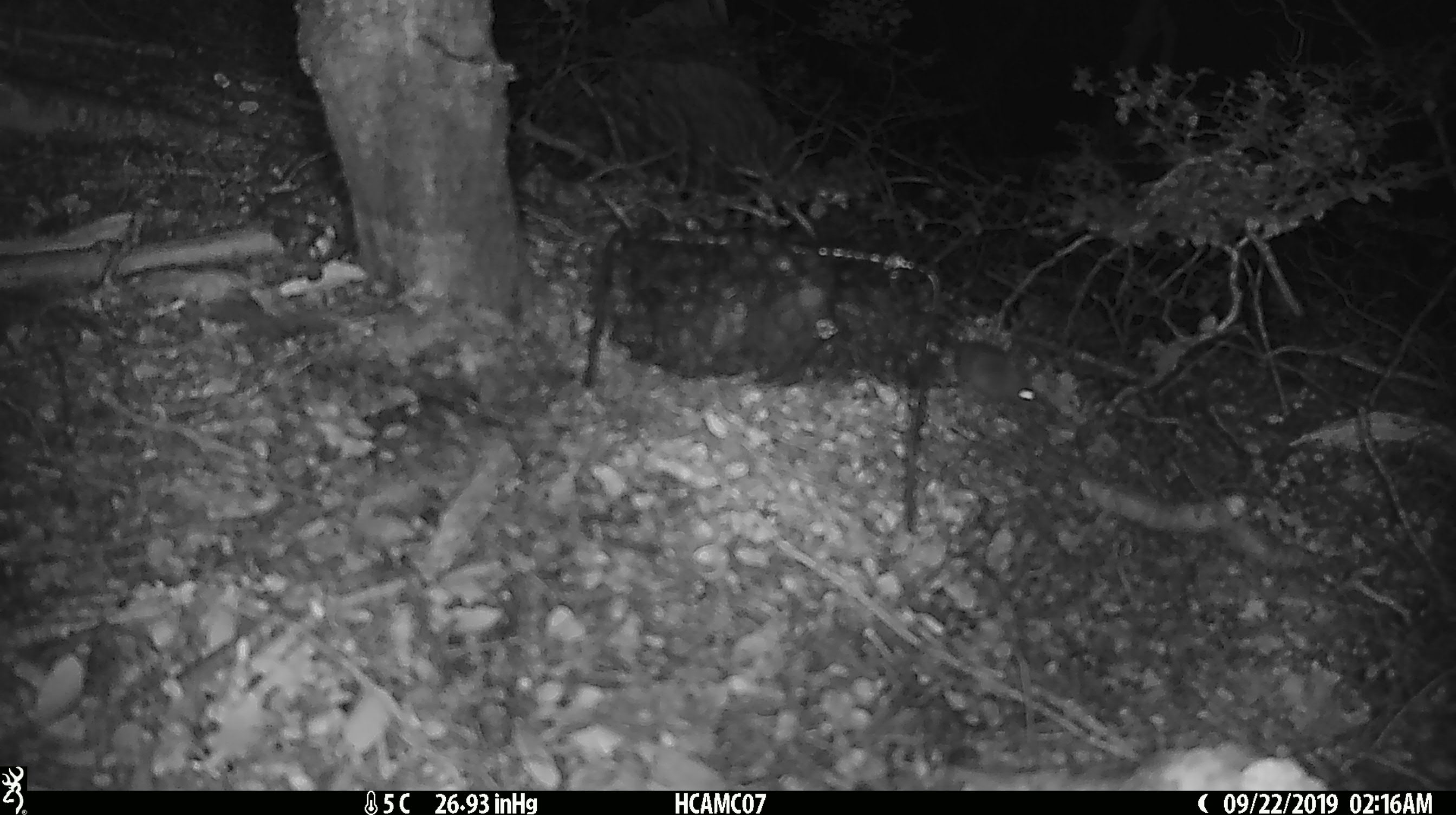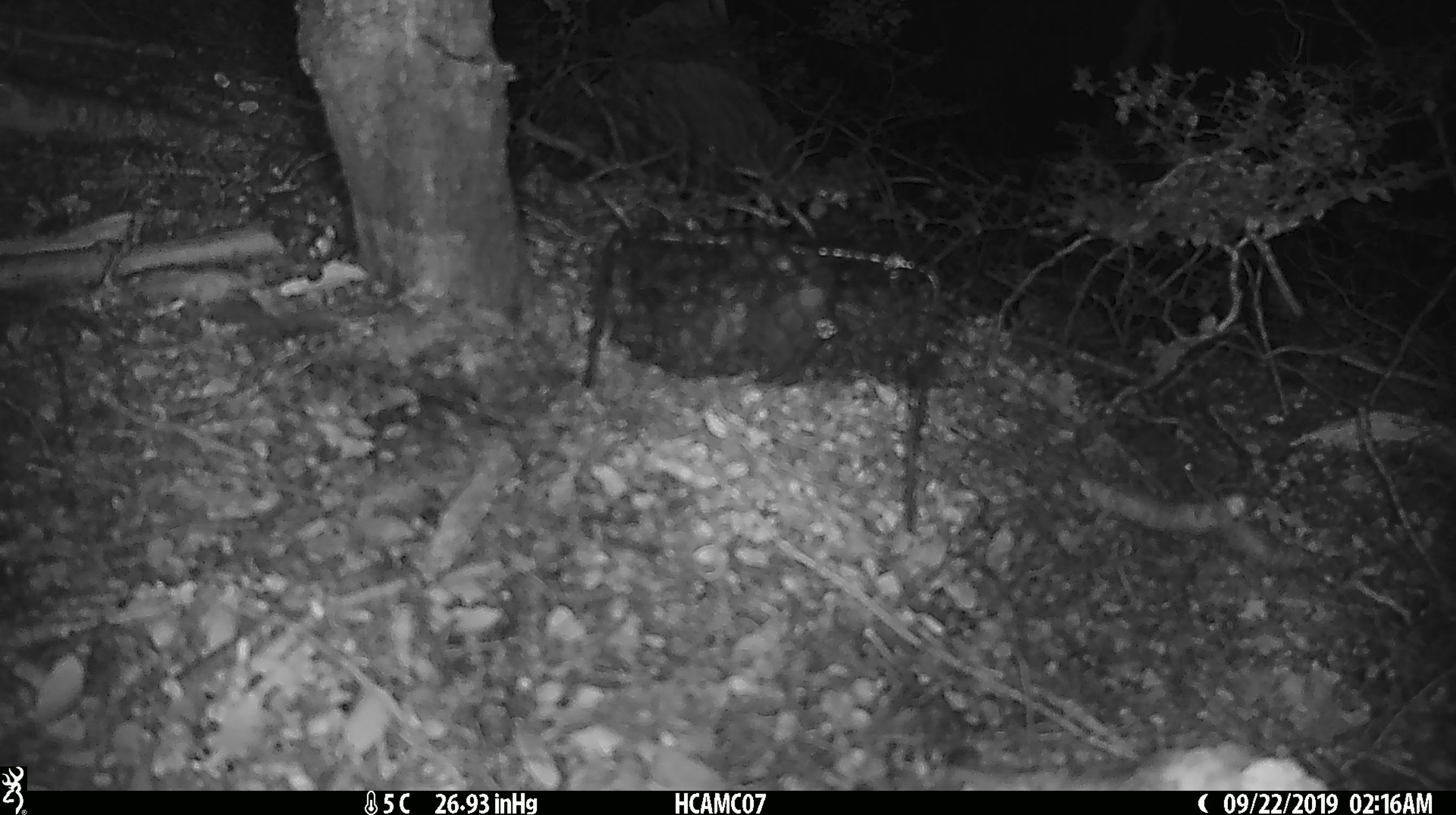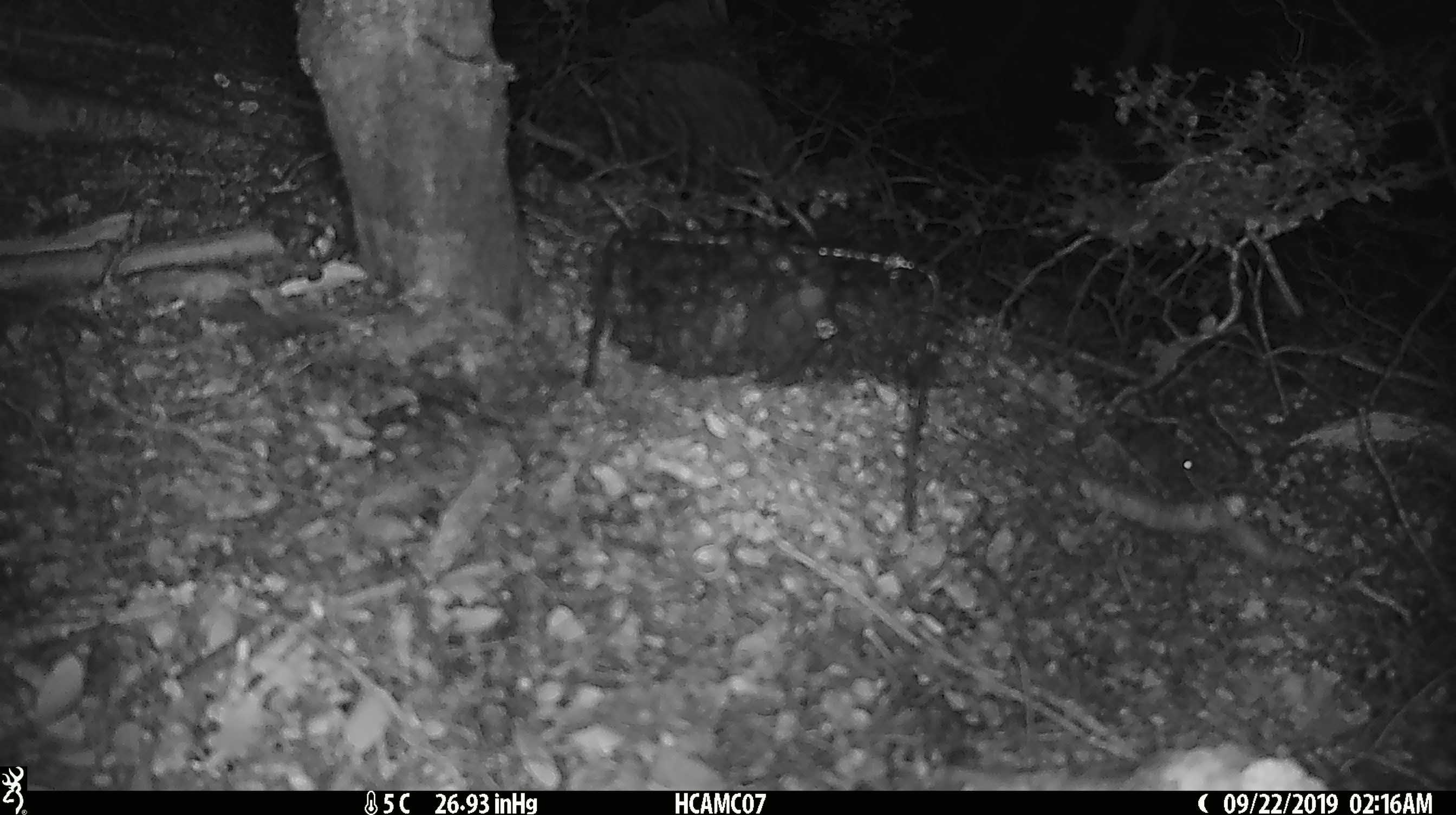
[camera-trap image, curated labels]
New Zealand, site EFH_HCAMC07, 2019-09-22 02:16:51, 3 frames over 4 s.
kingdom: Animalia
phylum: Chordata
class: Mammalia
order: Rodentia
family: Muridae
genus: Mus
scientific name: Mus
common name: mouse